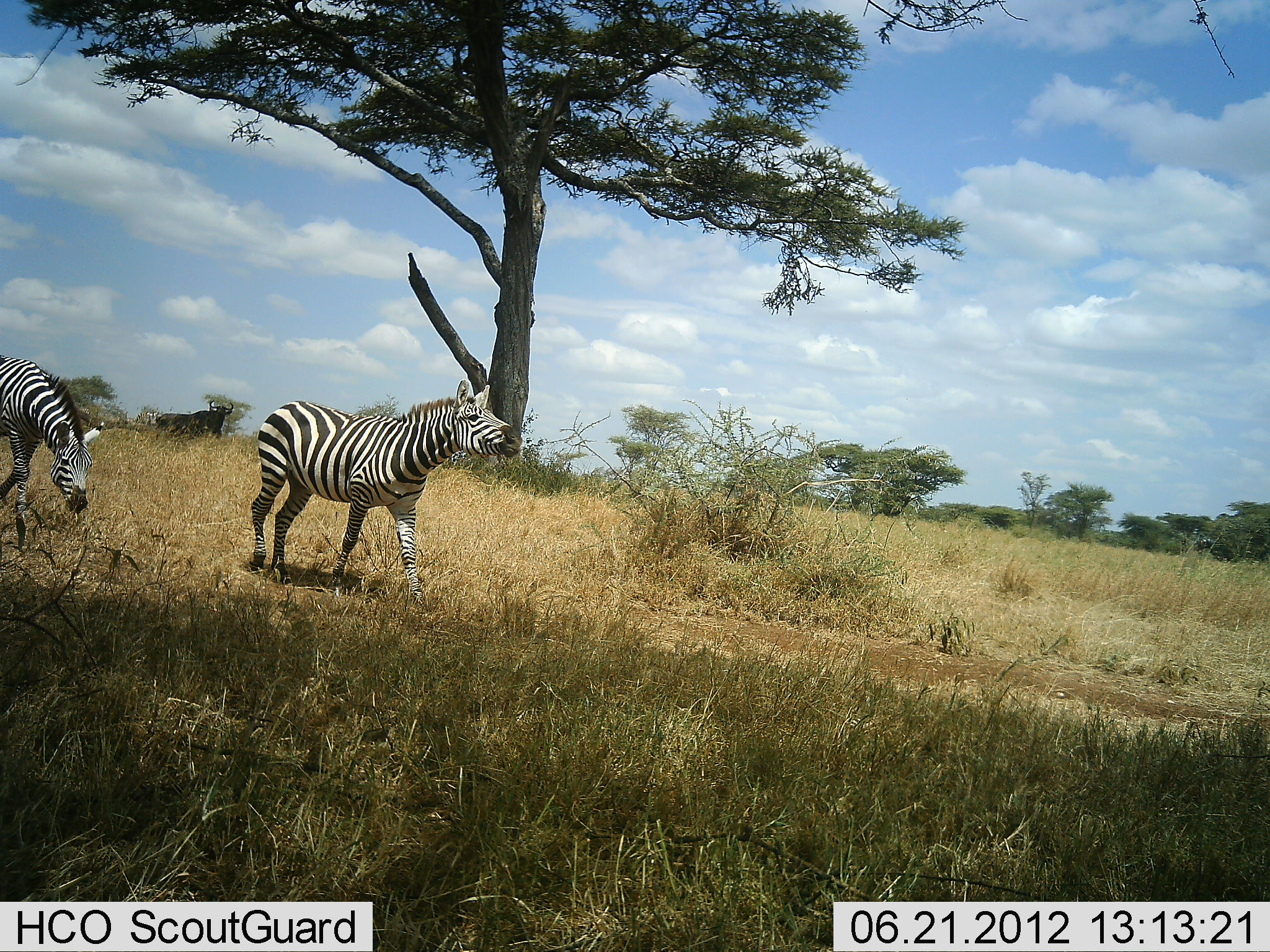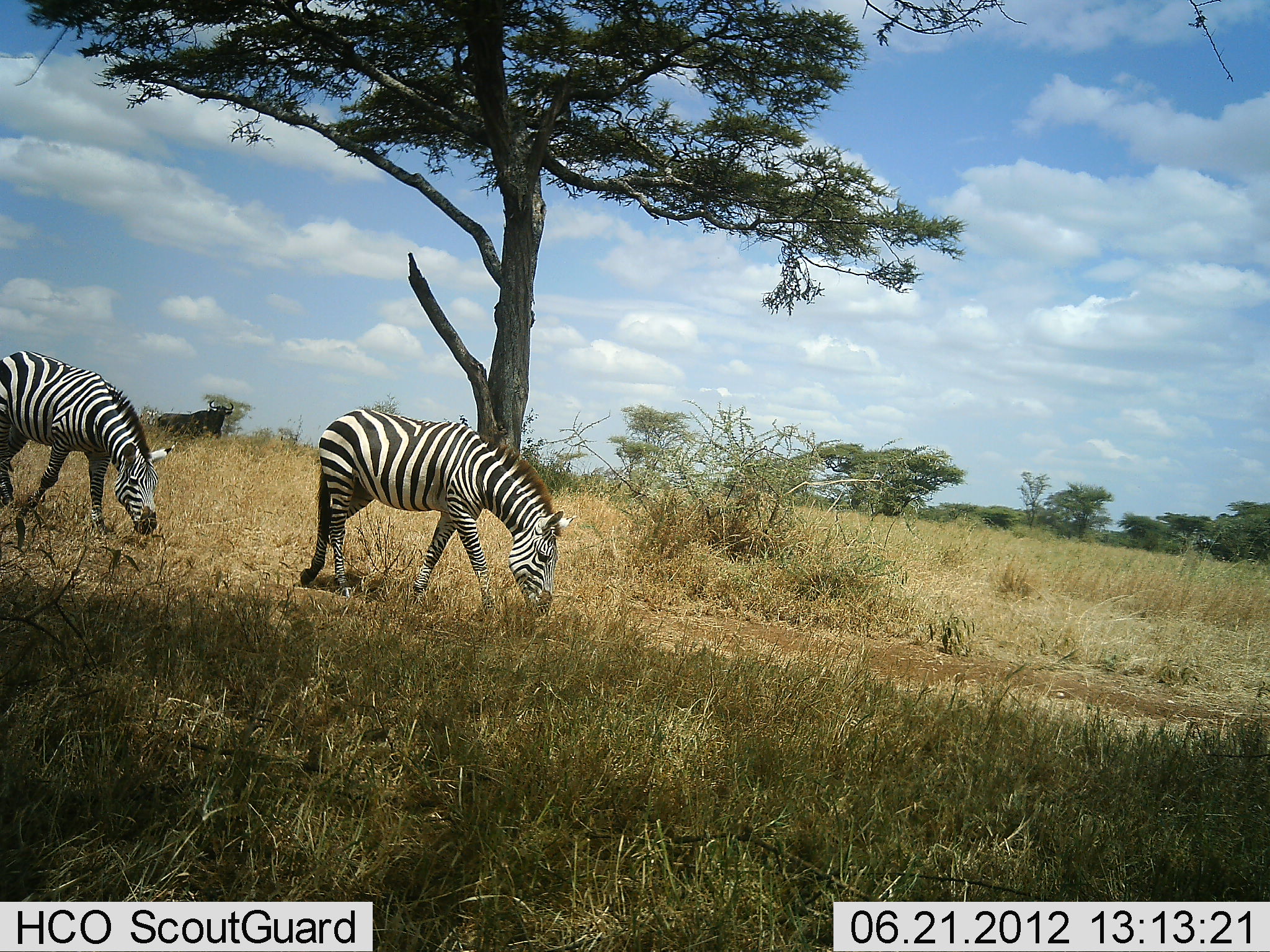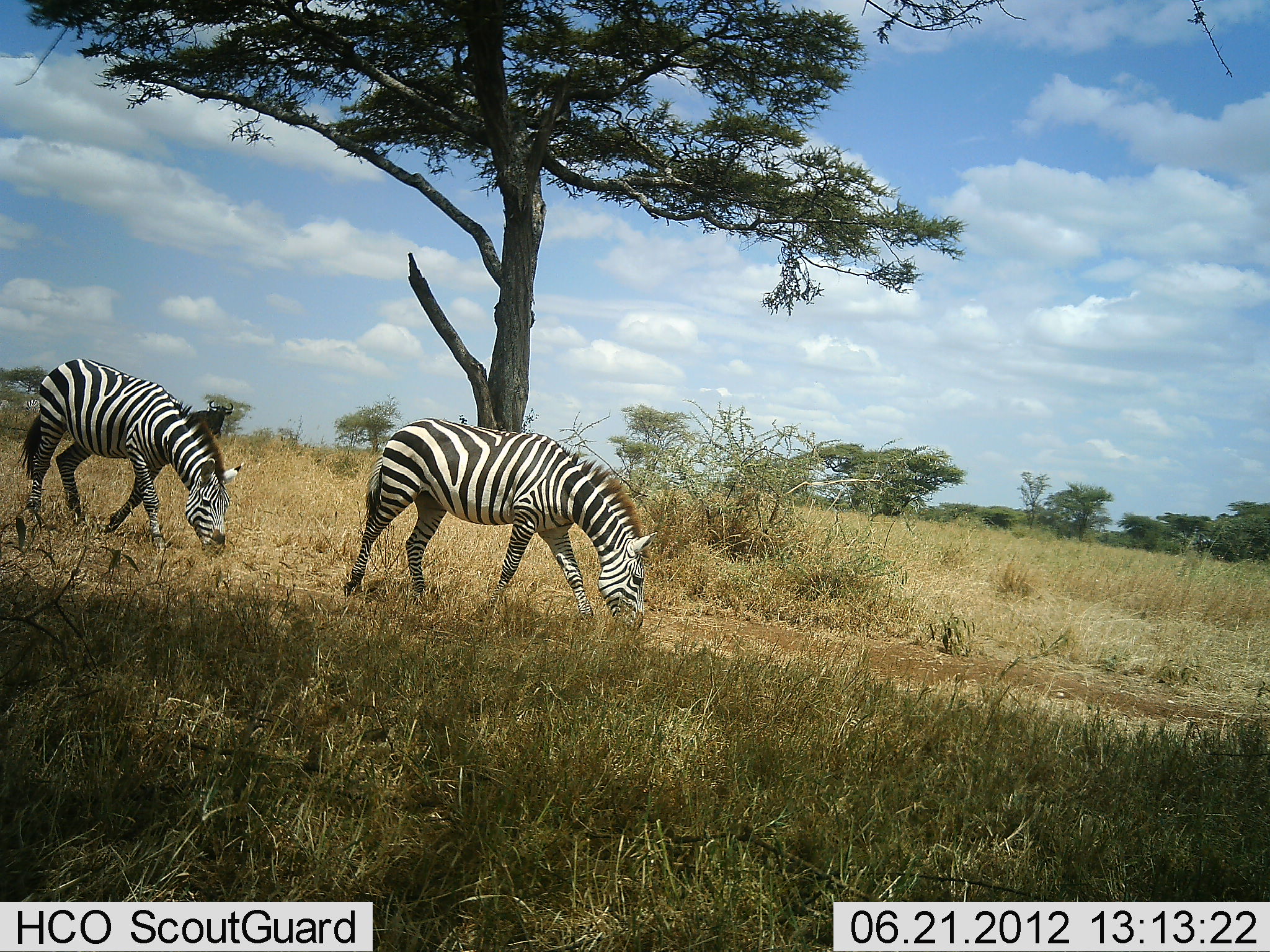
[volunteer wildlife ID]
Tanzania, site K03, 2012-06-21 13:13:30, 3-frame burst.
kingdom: Animalia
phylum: Chordata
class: Mammalia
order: Perissodactyla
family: Equidae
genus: Equus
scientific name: Equus quagga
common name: plains zebra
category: zebra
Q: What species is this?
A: Zebra (plains zebra) (Equus quagga).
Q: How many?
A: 2.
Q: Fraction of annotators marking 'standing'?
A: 0%.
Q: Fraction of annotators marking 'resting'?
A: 0%.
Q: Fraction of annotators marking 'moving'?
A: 77%.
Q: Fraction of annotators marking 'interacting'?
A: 0%.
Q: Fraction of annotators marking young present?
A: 0%.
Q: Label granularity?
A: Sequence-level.